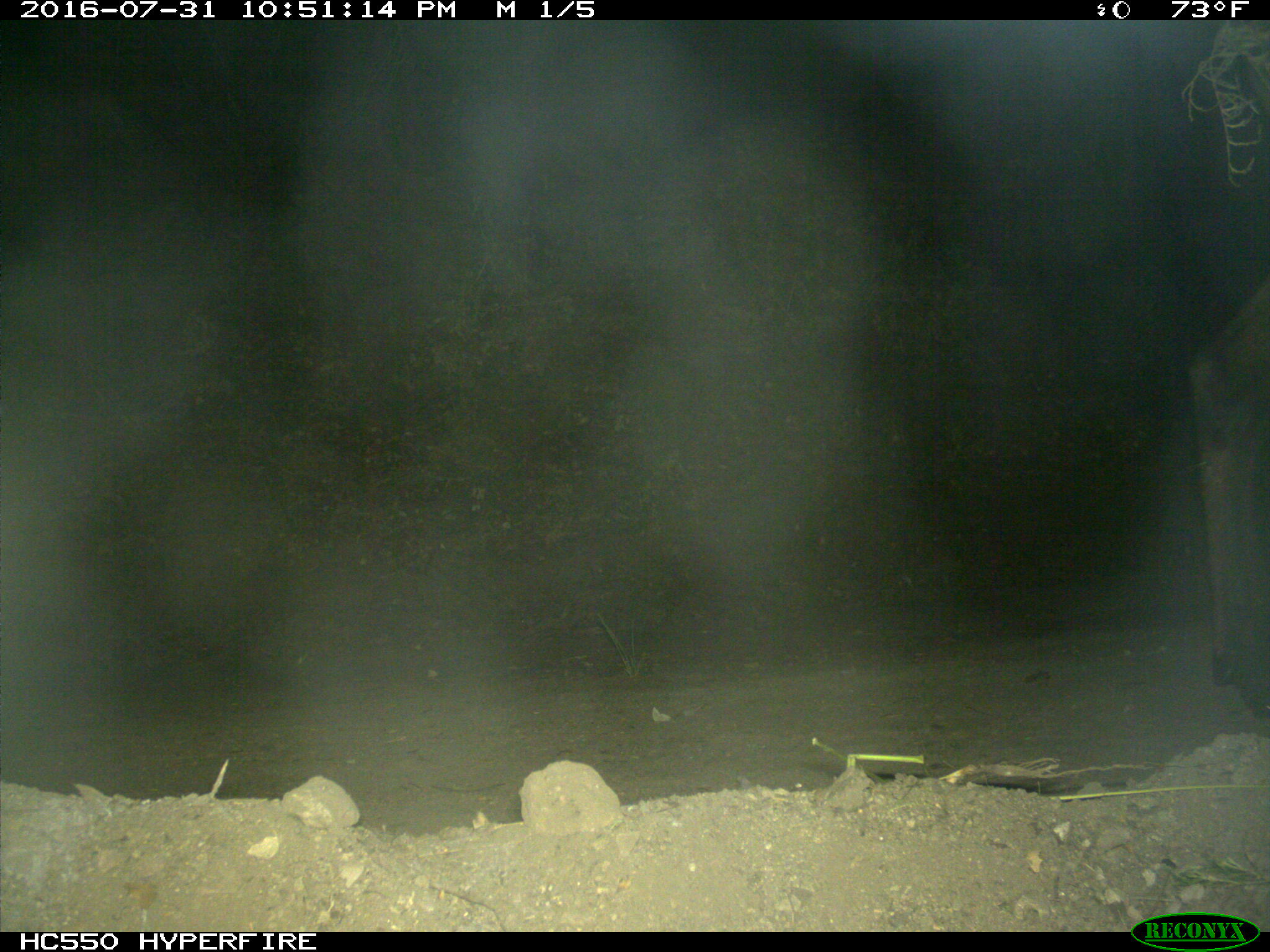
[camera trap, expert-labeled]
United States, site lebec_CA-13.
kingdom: Animalia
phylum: Chordata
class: Mammalia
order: Artiodactyla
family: Cervidae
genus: Cervus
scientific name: Cervus canadensis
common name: elk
Cervus canadensis (elk).